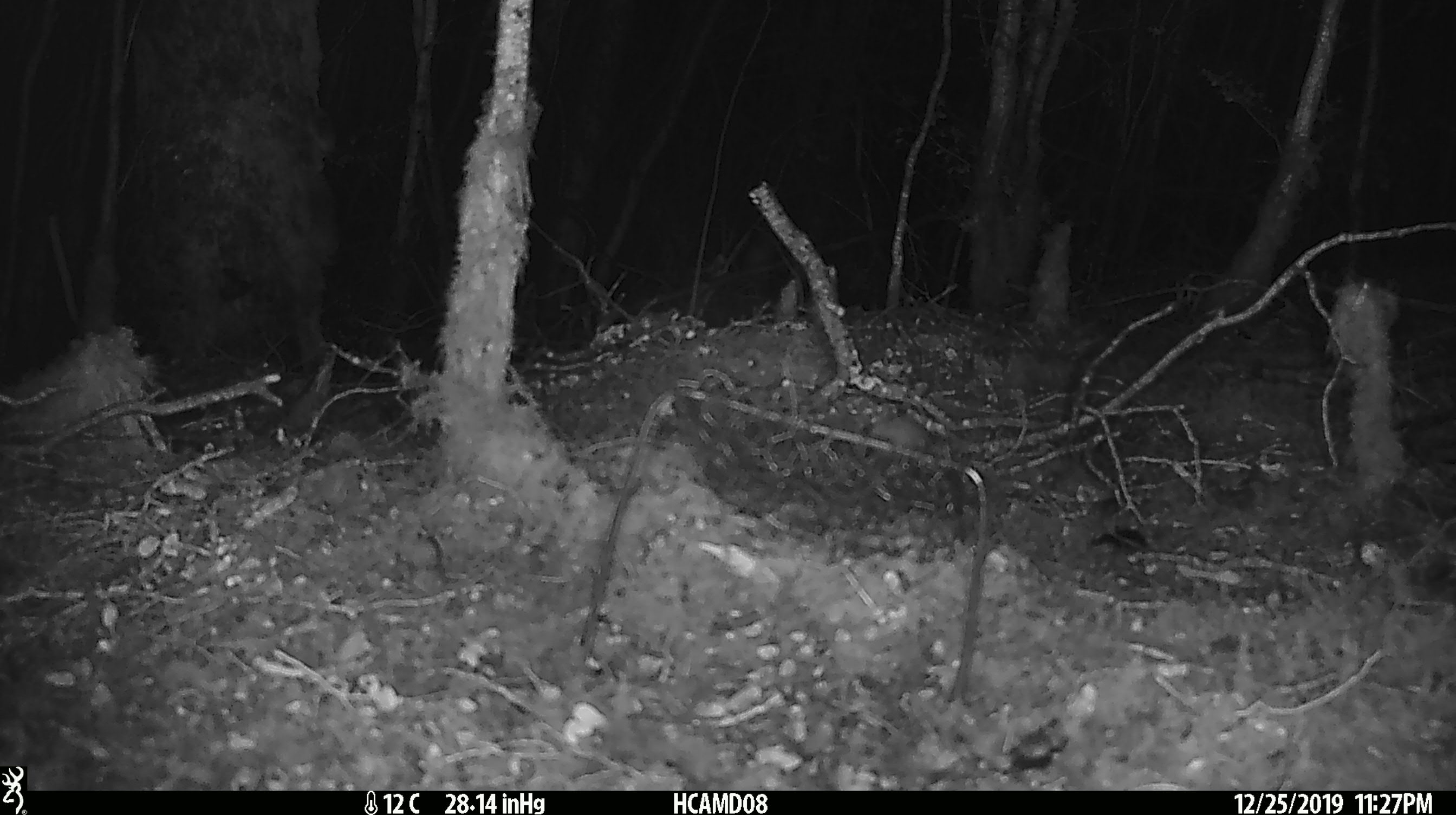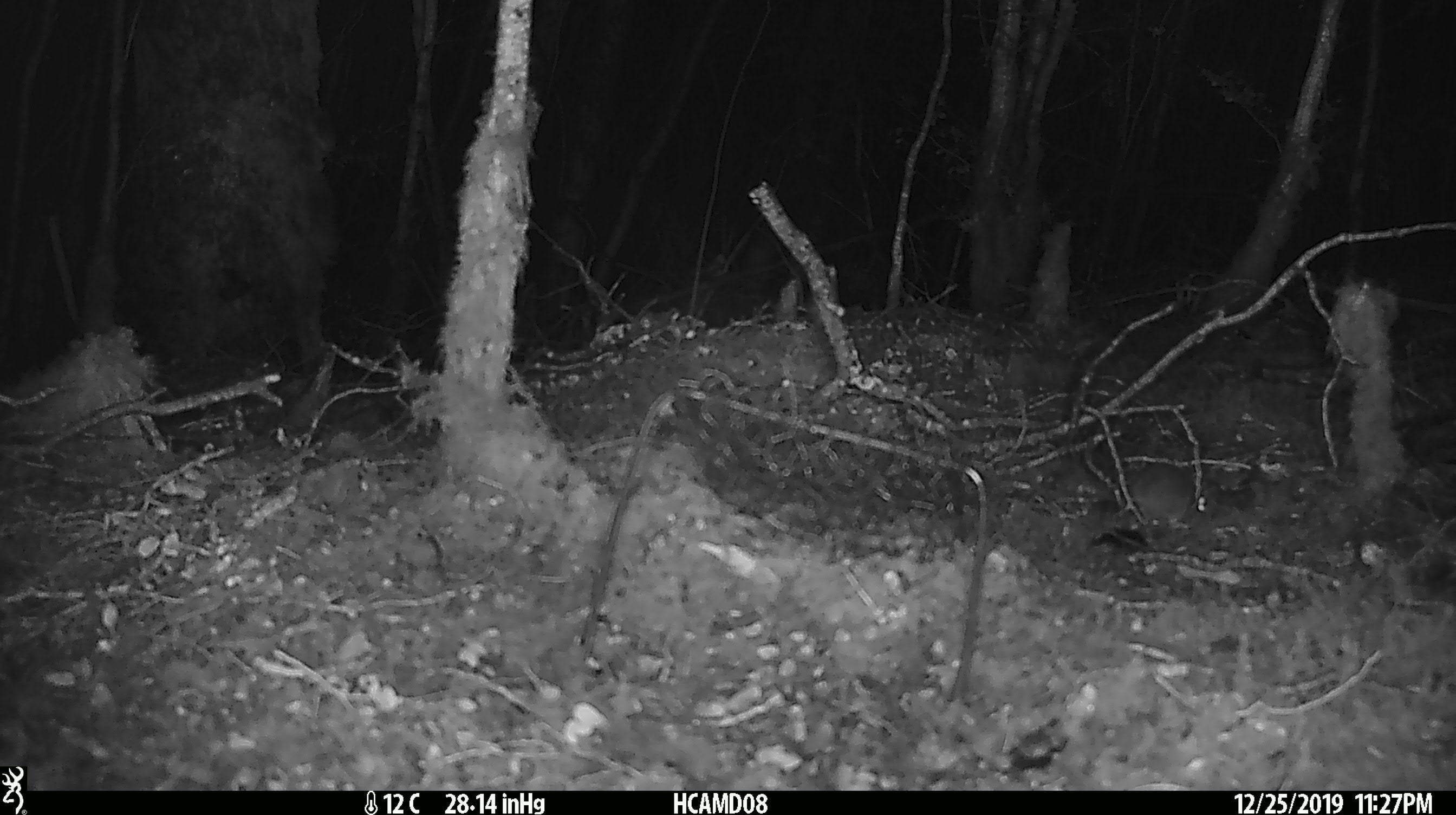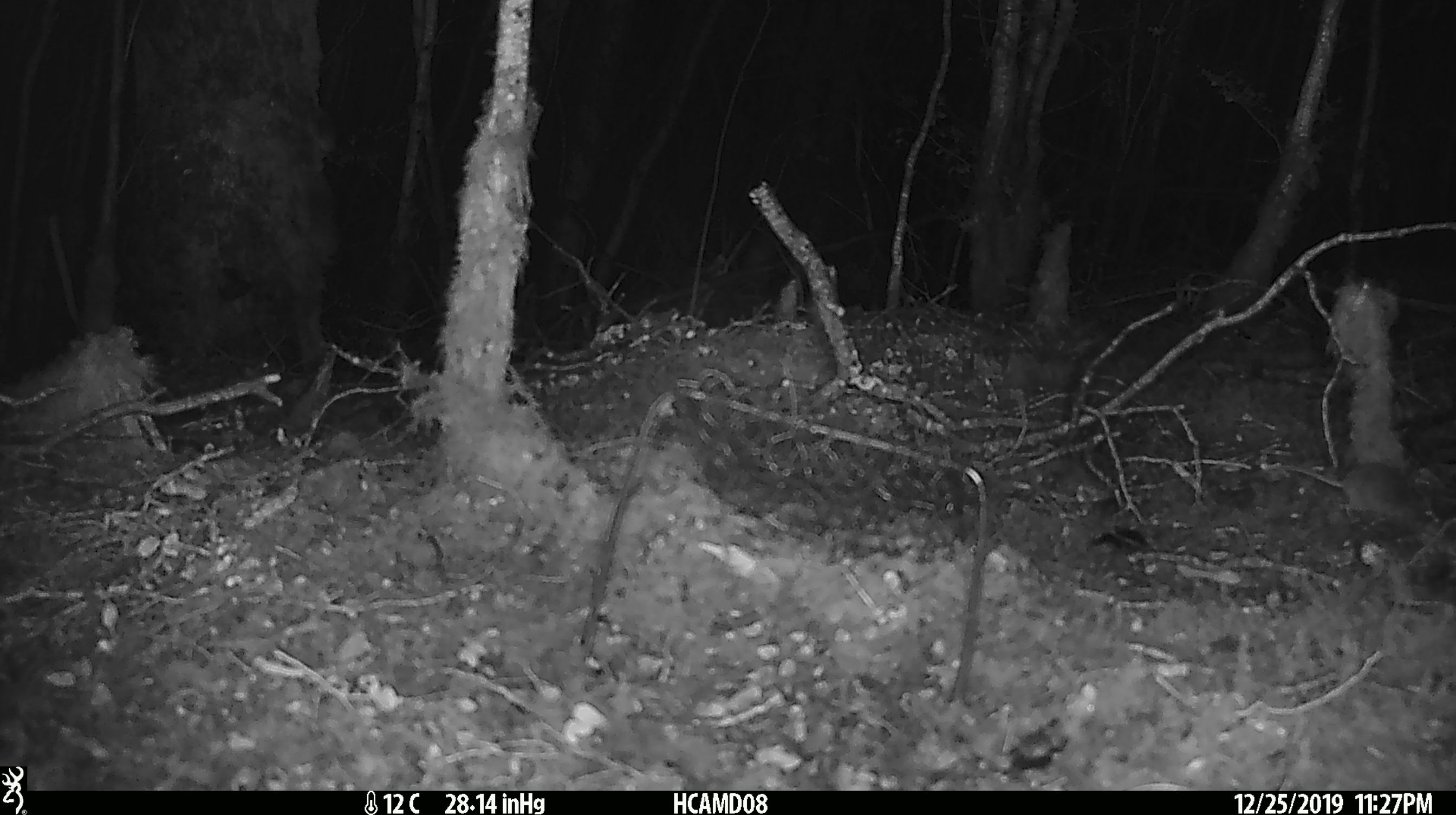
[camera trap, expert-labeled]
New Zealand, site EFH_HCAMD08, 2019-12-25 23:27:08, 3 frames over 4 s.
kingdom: Animalia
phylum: Chordata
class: Mammalia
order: Rodentia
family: Muridae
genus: Mus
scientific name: Mus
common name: mouse